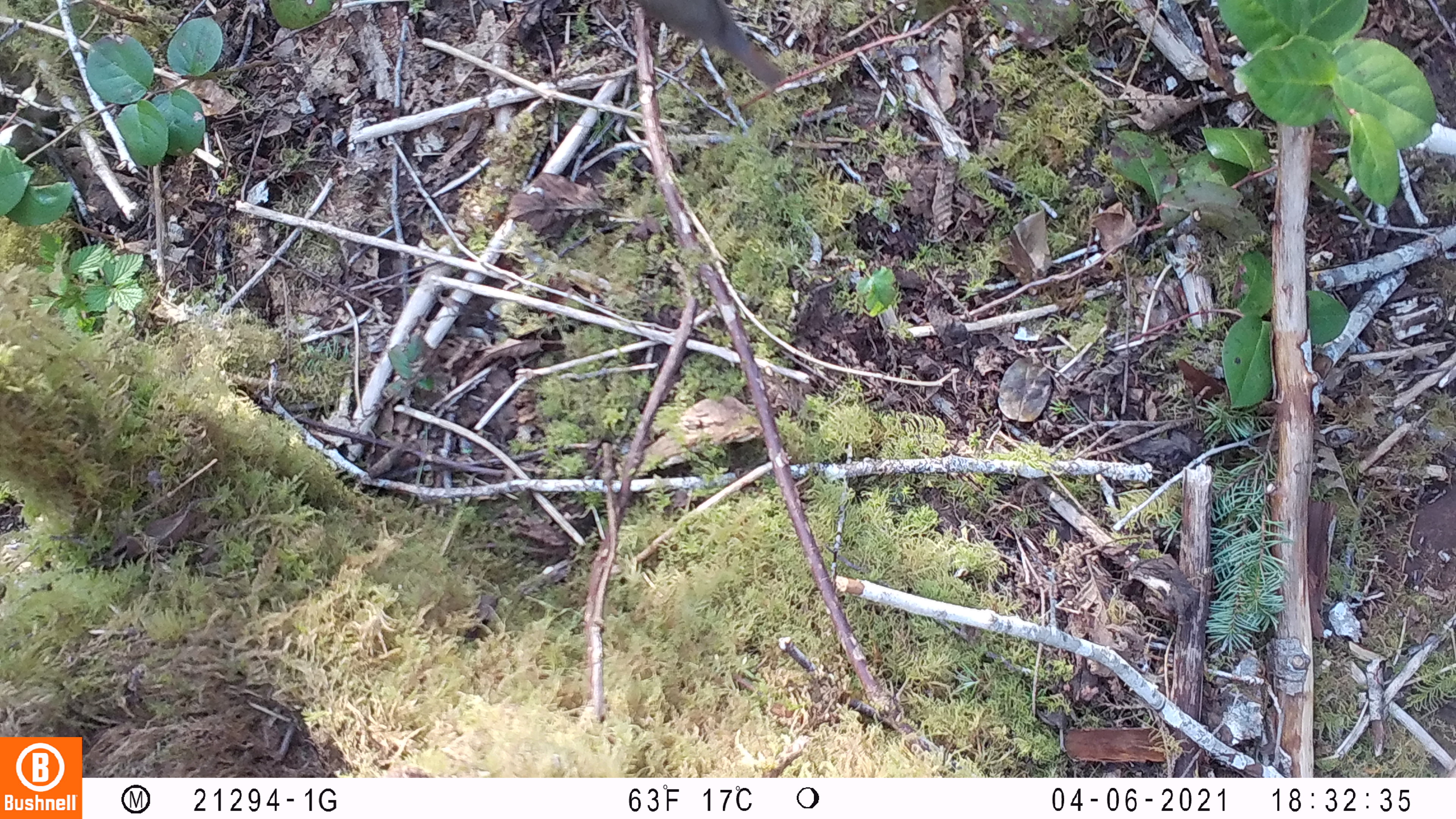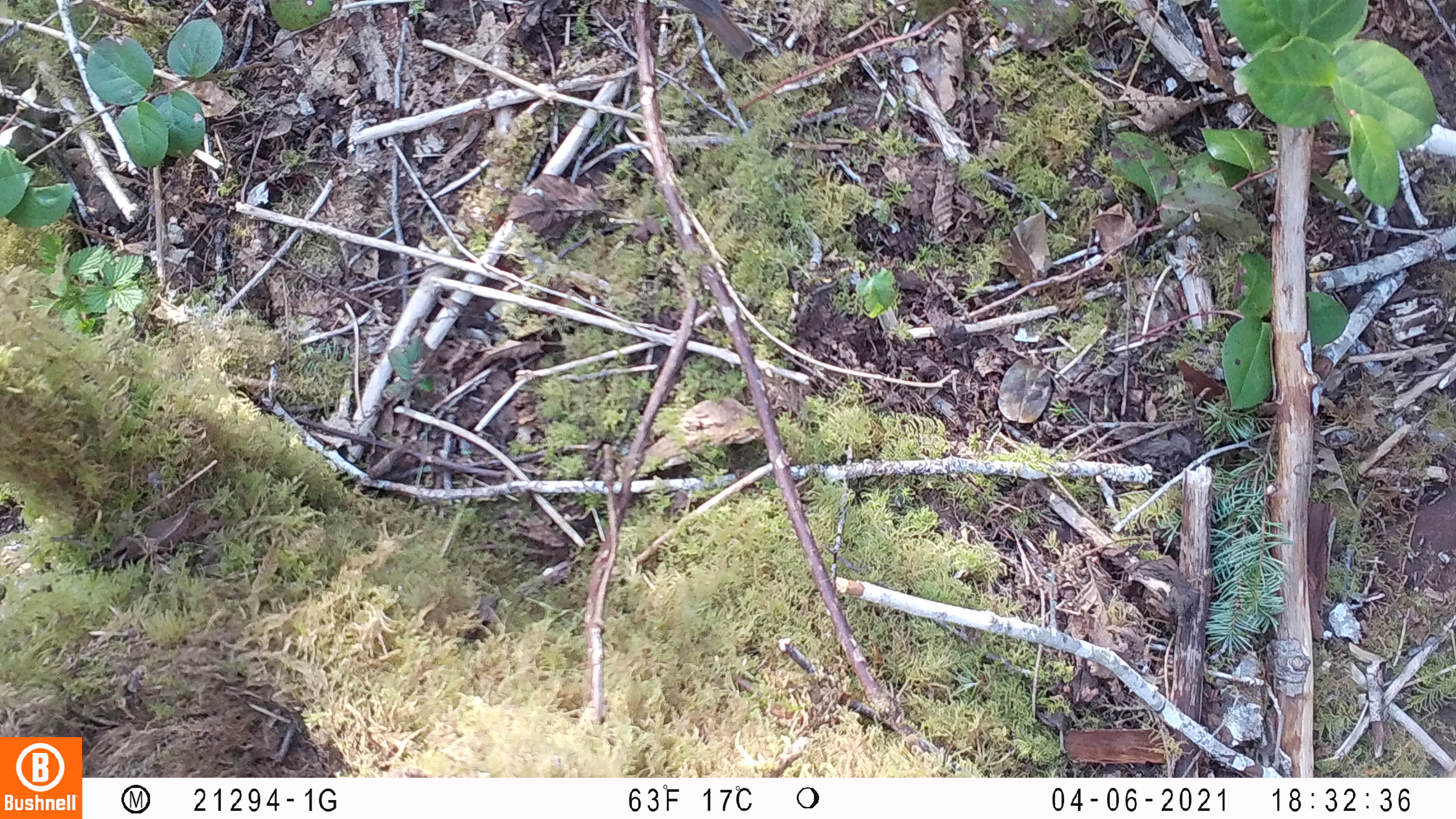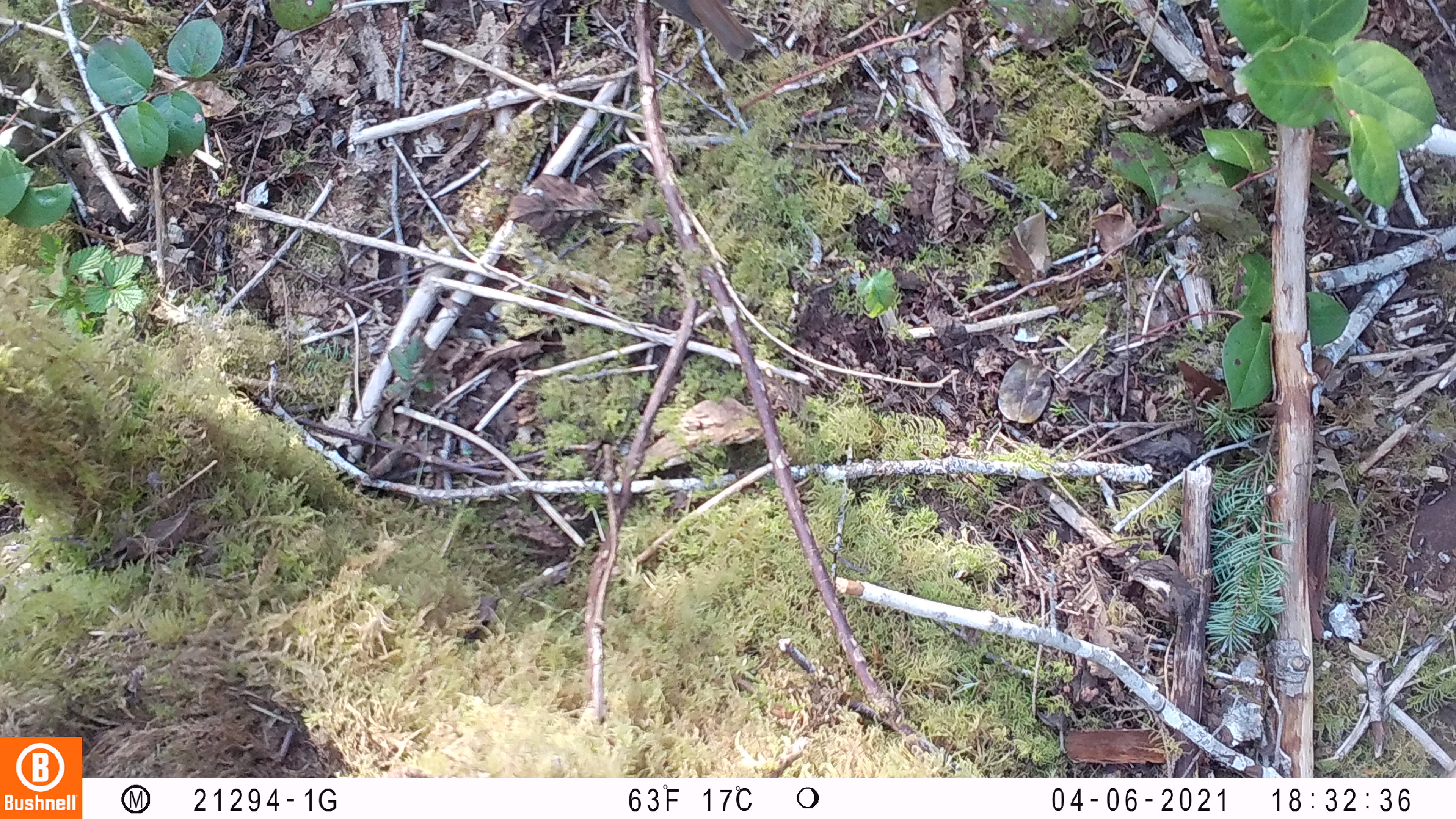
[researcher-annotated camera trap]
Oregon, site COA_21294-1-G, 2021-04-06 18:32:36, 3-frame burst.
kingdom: Animalia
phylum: Chordata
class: Aves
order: Passeriformes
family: Turdidae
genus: Catharus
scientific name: Catharus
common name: brown thrushes and nightingale-thrushes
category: catharus species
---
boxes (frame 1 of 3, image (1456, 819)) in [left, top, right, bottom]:
catharus species: [630, 0, 790, 89]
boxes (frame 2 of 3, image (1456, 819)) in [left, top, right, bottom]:
catharus species: [675, 2, 763, 68]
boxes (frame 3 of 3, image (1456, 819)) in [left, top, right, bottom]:
catharus species: [649, 1, 773, 60]